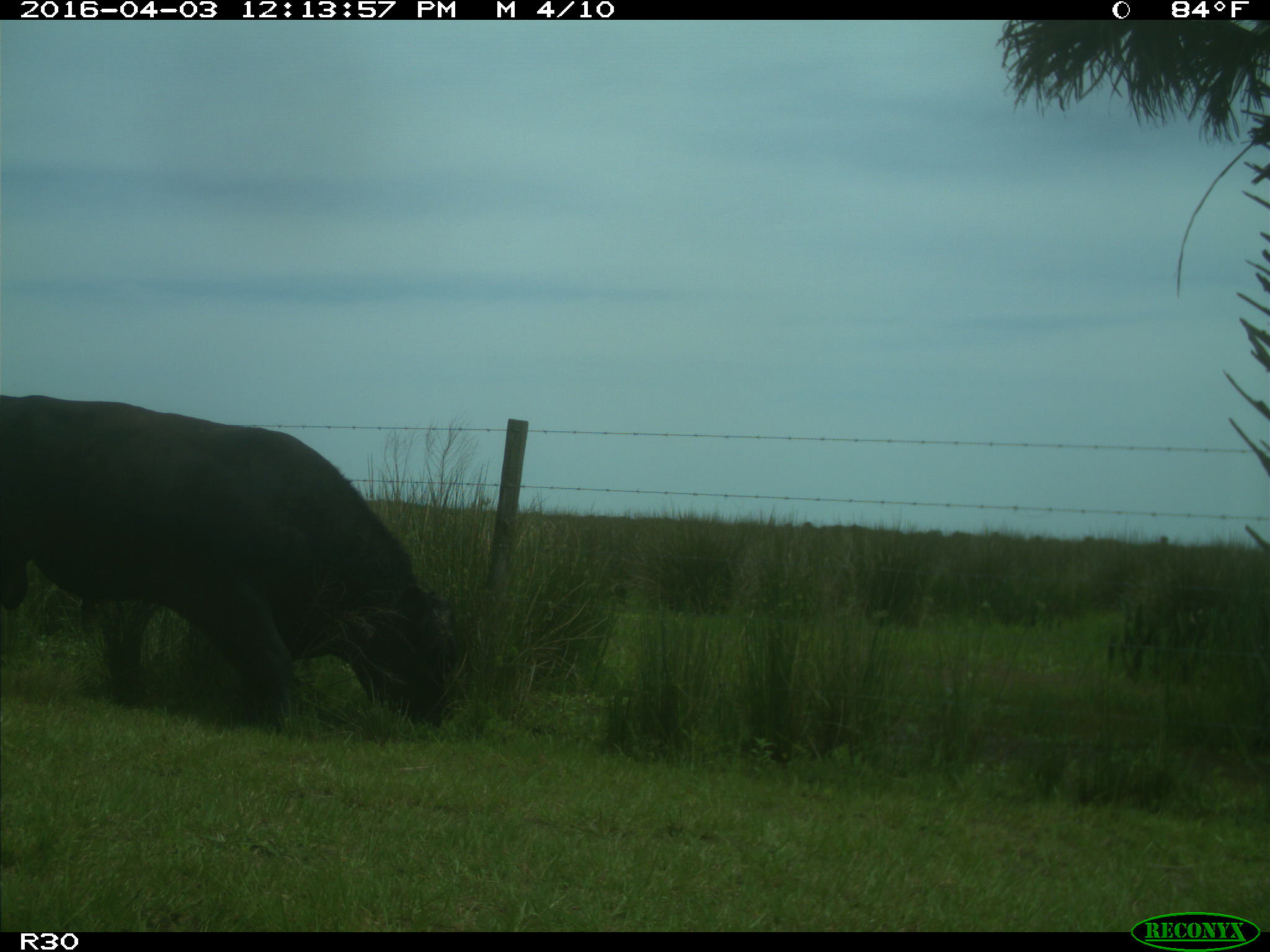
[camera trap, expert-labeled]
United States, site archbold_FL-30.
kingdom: Animalia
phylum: Chordata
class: Mammalia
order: Artiodactyla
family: Bovidae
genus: Bos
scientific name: Bos taurus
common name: domestic cow